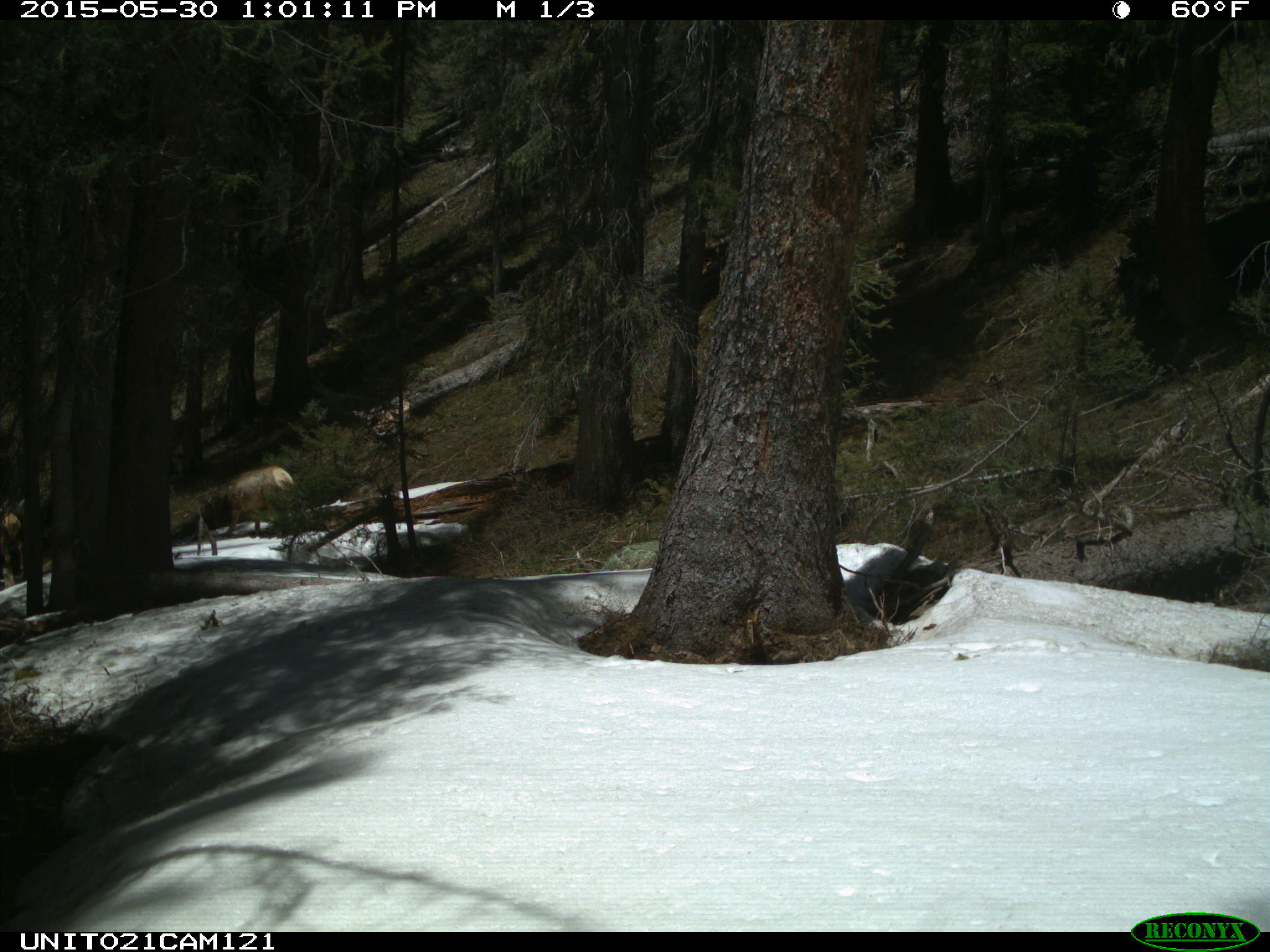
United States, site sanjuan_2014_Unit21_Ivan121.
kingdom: Animalia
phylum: Chordata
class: Mammalia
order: Artiodactyla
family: Cervidae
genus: Cervus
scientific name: Cervus elaphus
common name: red deer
Cervus elaphus (red deer).